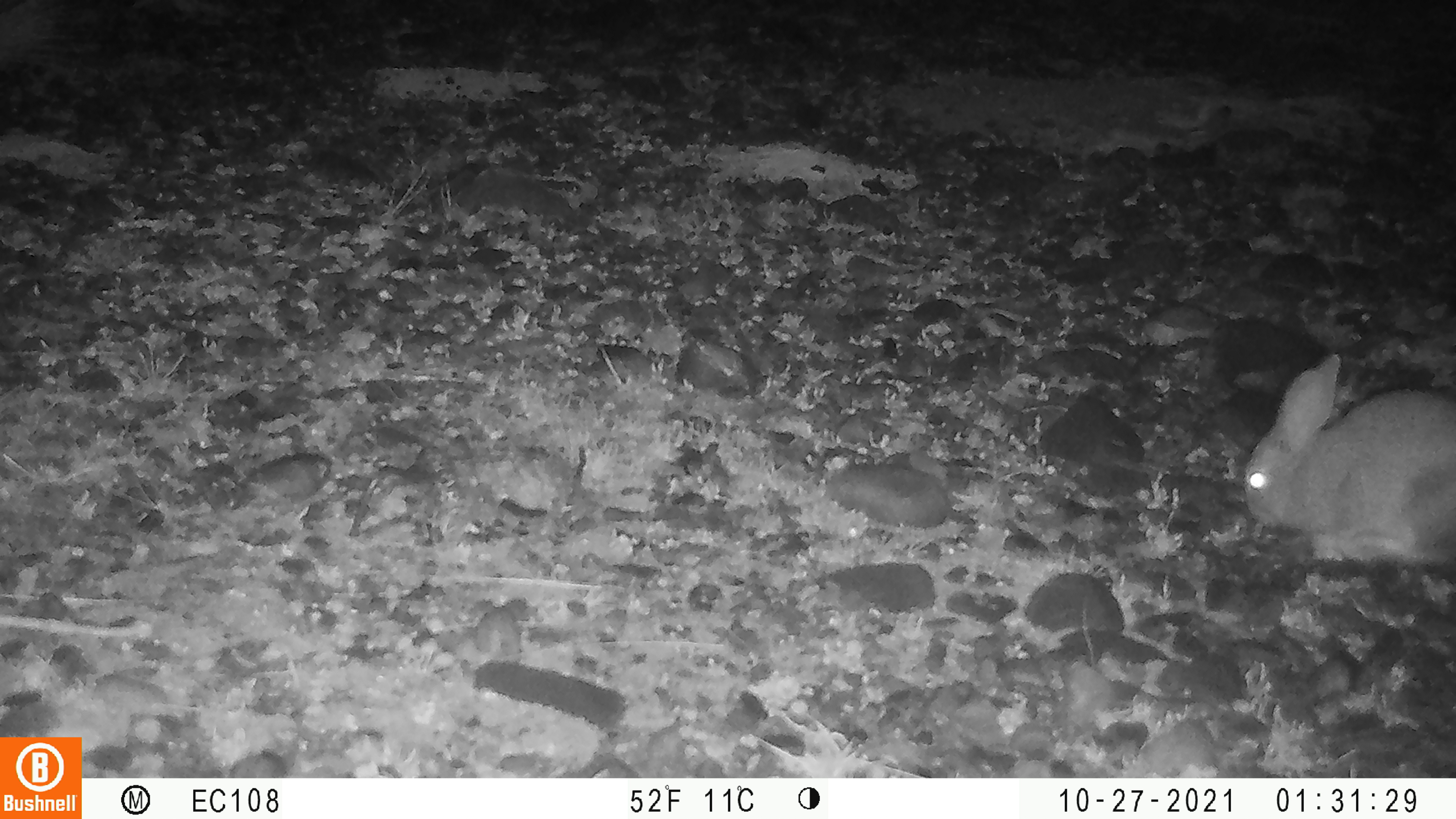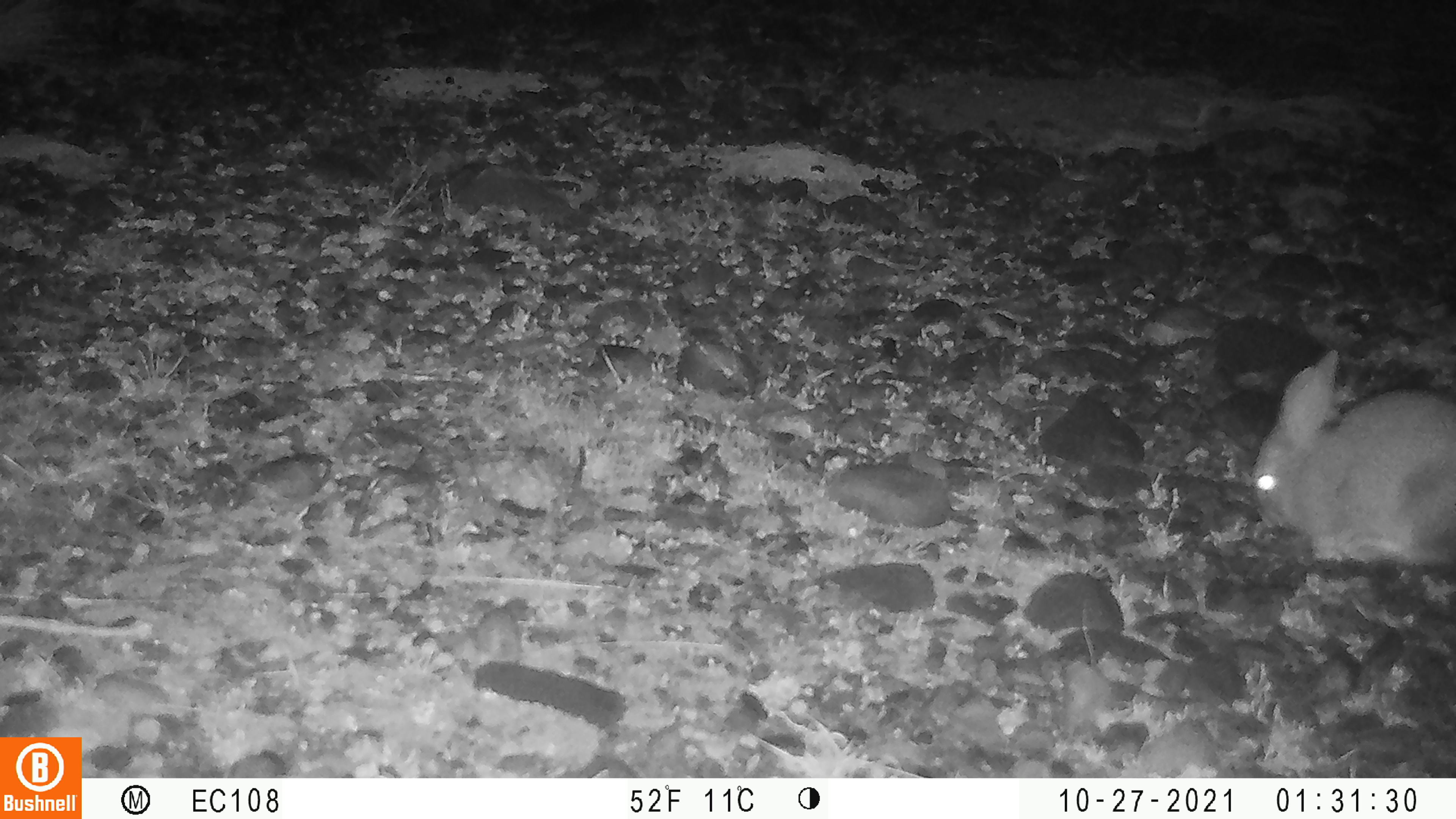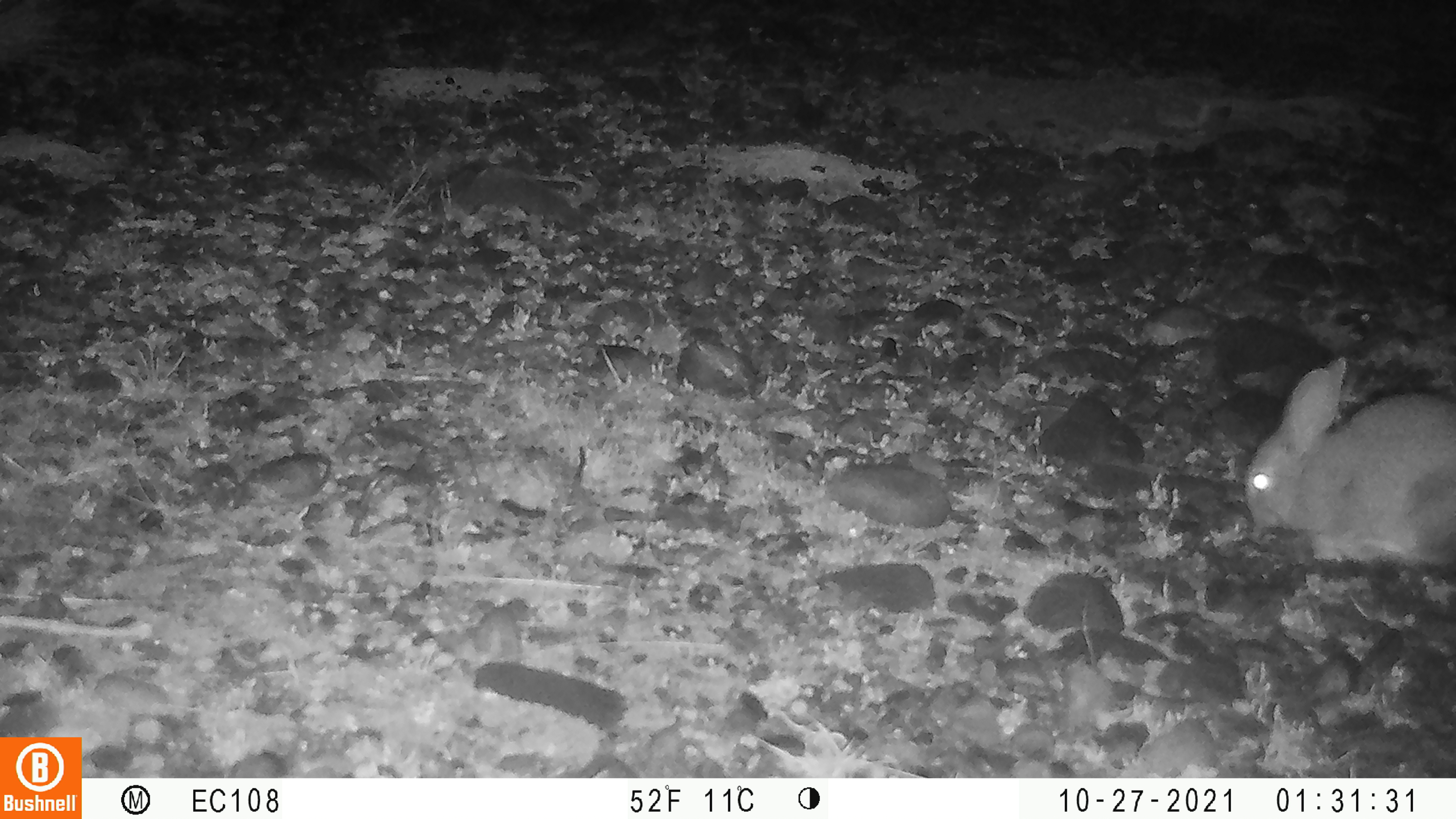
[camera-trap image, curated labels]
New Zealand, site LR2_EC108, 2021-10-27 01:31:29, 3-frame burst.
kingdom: Animalia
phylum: Chordata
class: Mammalia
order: Lagomorpha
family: Leporidae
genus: Oryctolagus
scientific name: Oryctolagus cuniculus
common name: european rabbit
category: rabbit